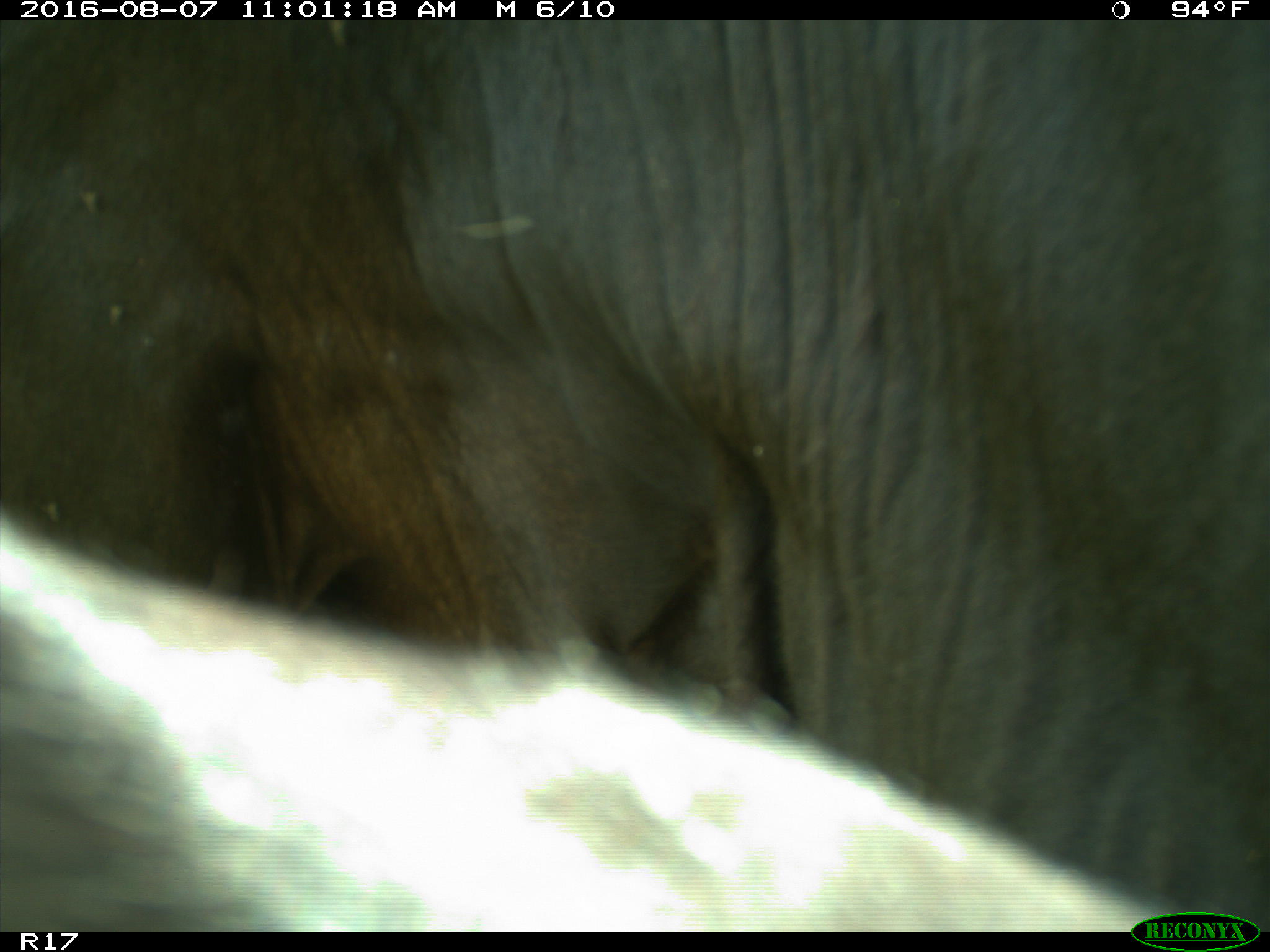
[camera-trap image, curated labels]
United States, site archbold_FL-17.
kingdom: Animalia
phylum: Chordata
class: Mammalia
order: Artiodactyla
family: Bovidae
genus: Bos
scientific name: Bos taurus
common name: domestic cow